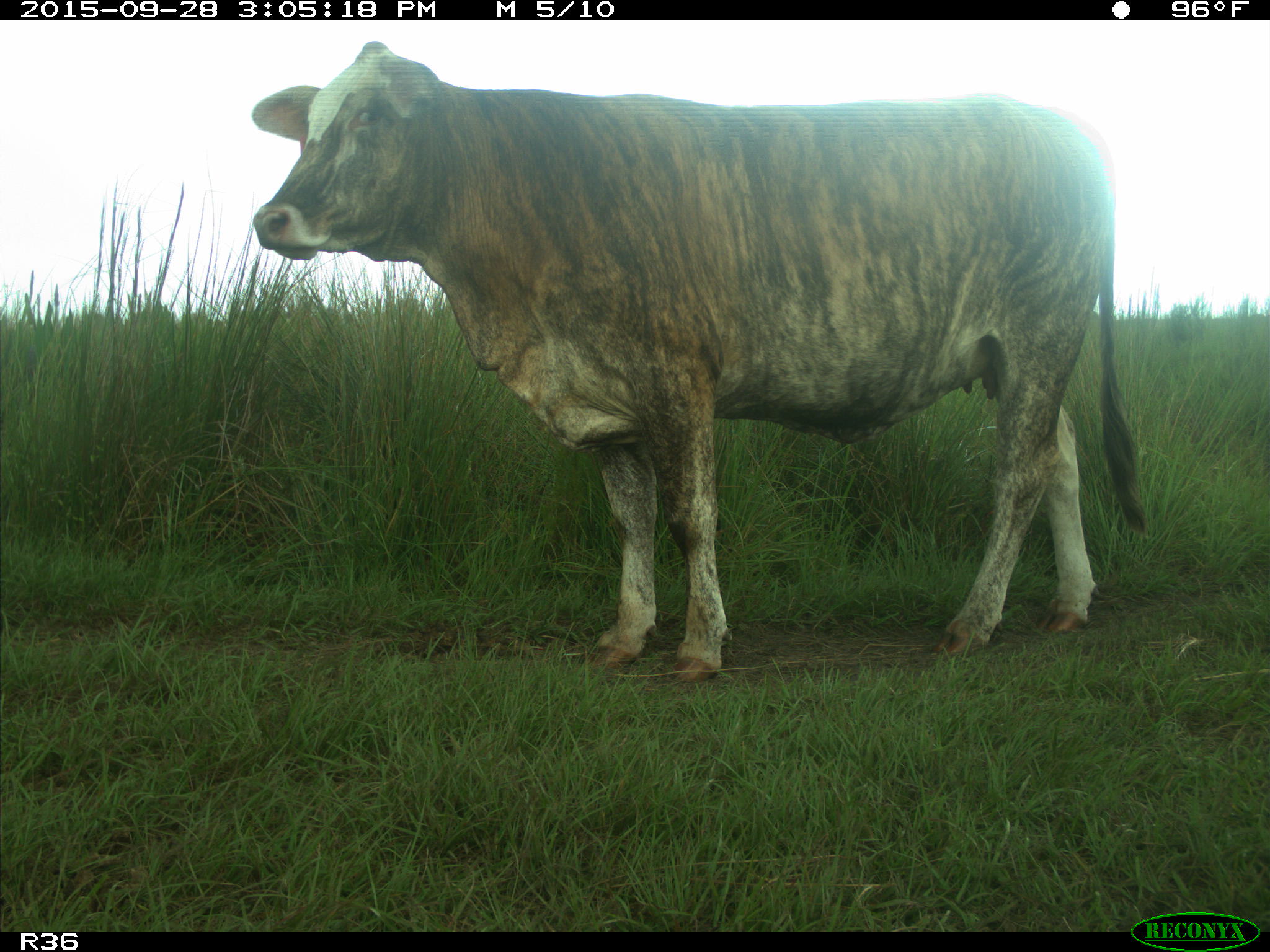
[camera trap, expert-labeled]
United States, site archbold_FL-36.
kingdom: Animalia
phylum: Chordata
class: Mammalia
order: Artiodactyla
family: Bovidae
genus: Bos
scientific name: Bos taurus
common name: domestic cow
Bos taurus (domestic cow).